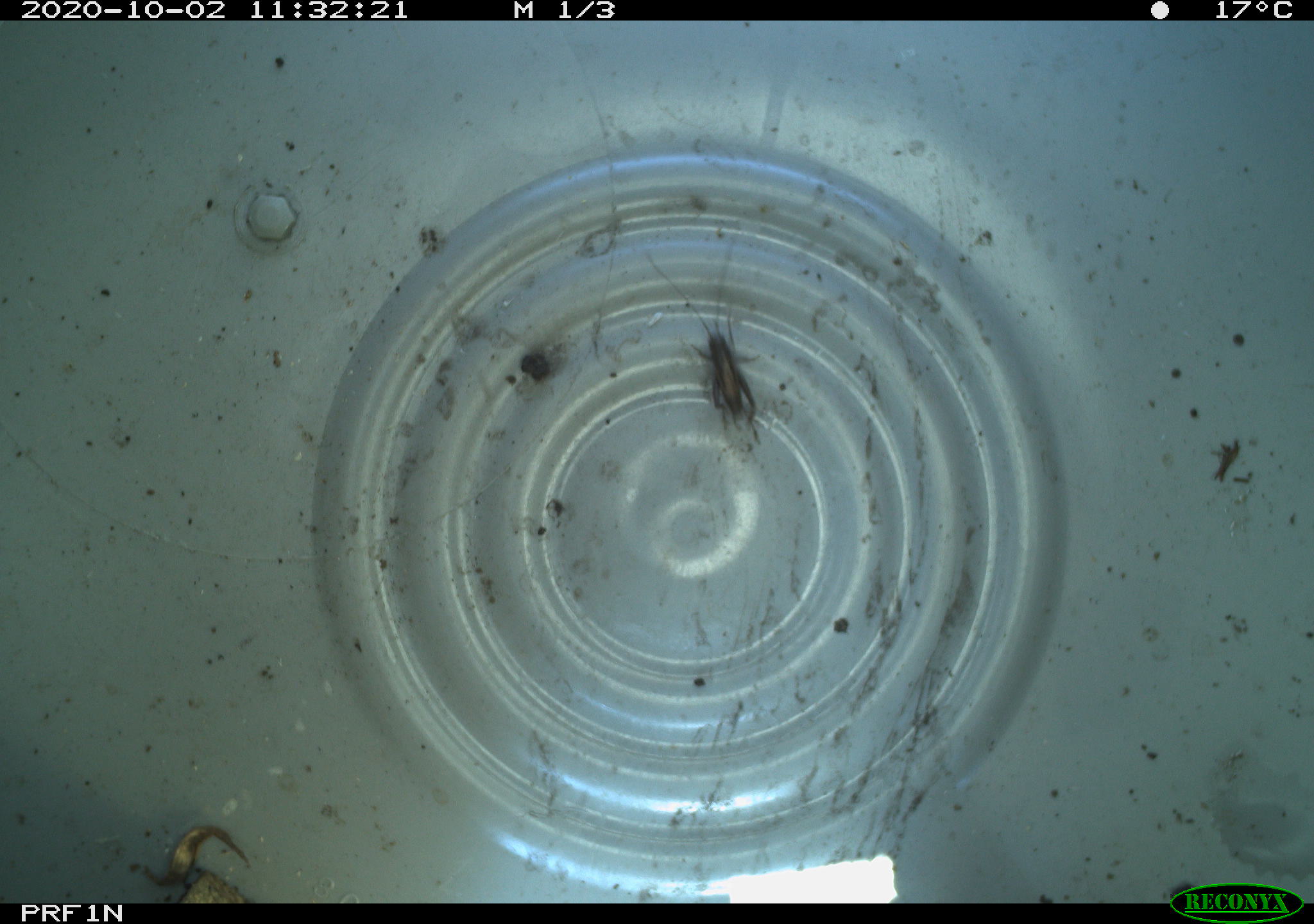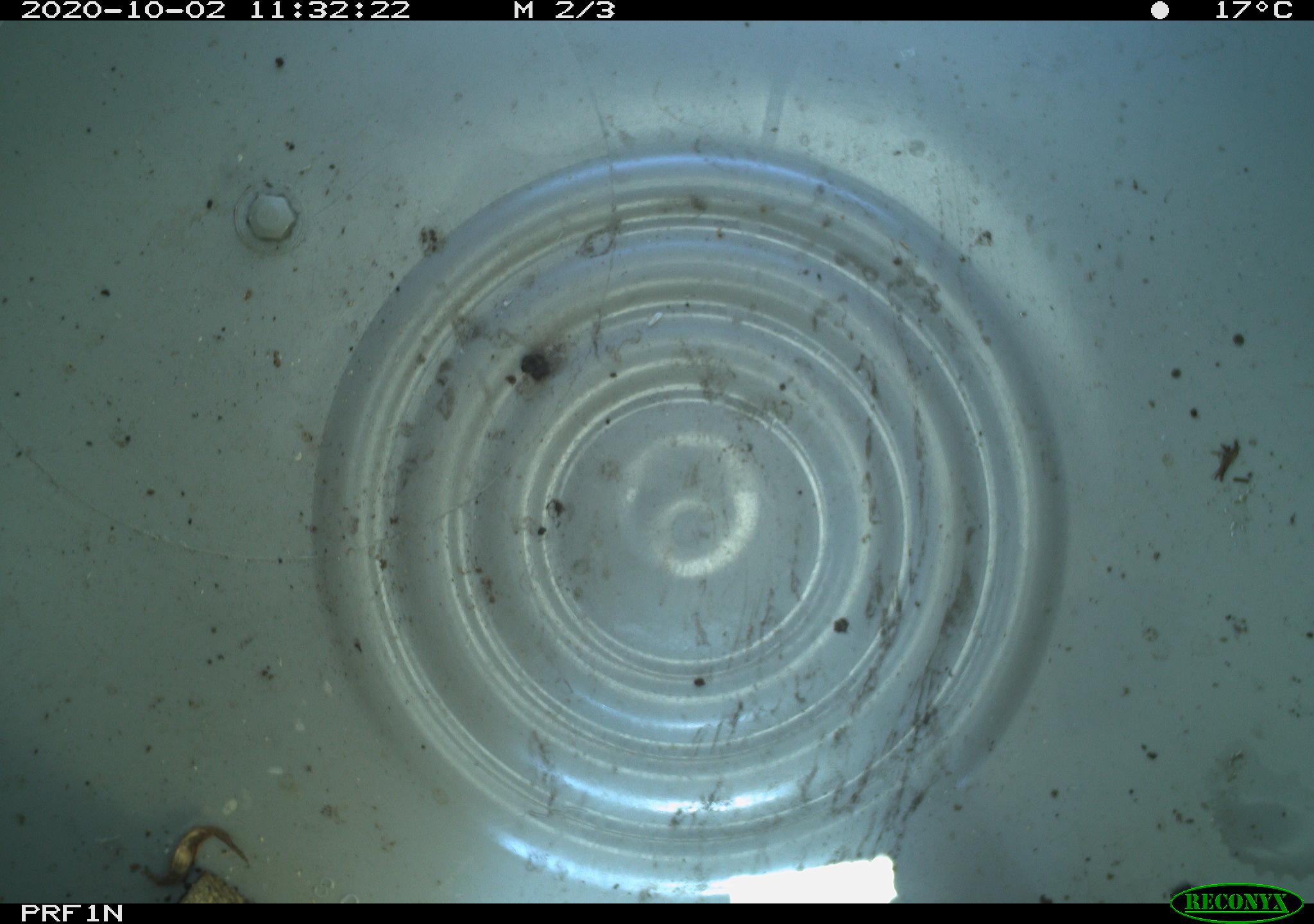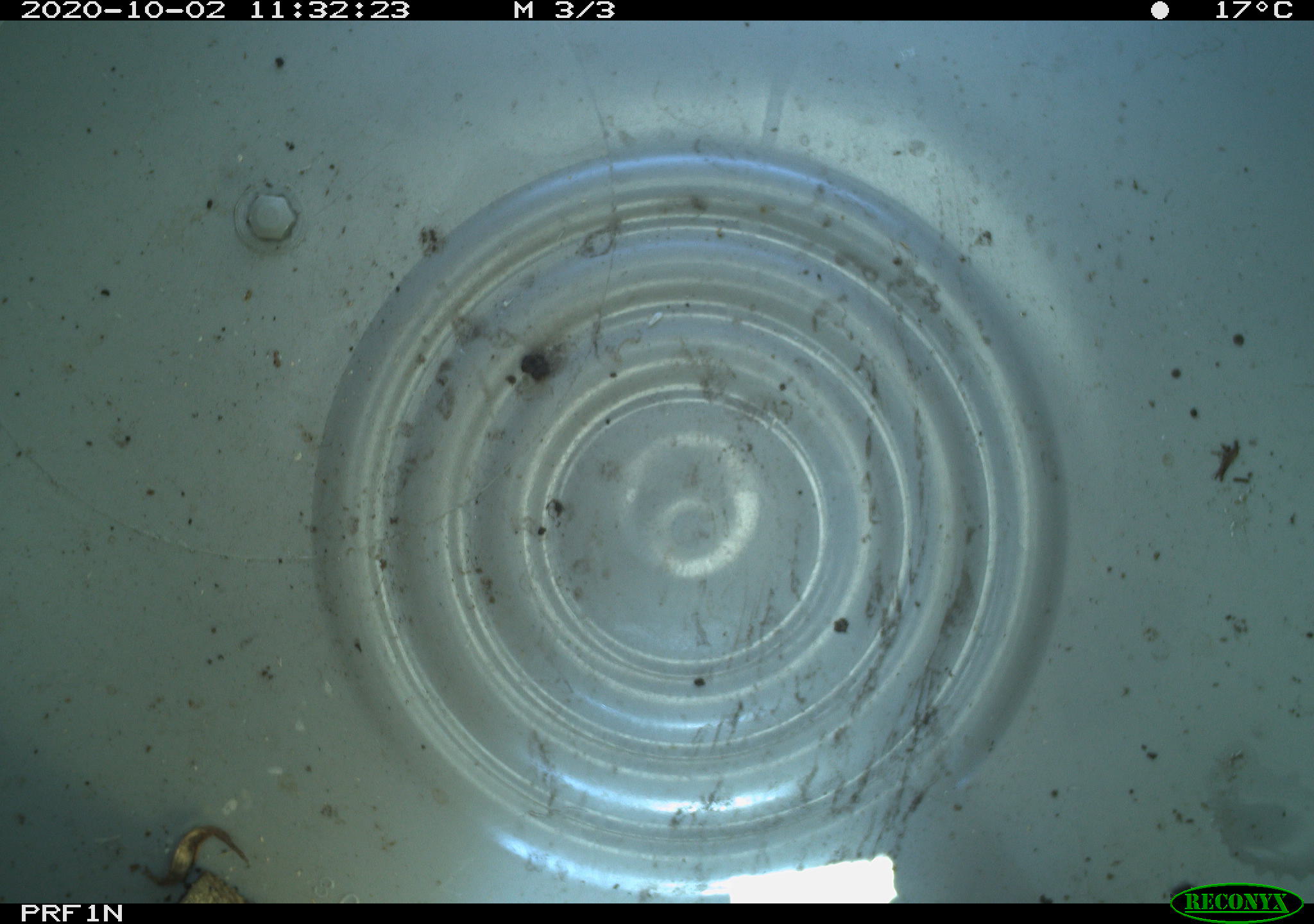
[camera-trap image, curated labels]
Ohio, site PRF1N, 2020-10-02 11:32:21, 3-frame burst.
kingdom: Animalia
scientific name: Animalia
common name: animal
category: invertebrate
Invertebrate (animal) (Animalia).